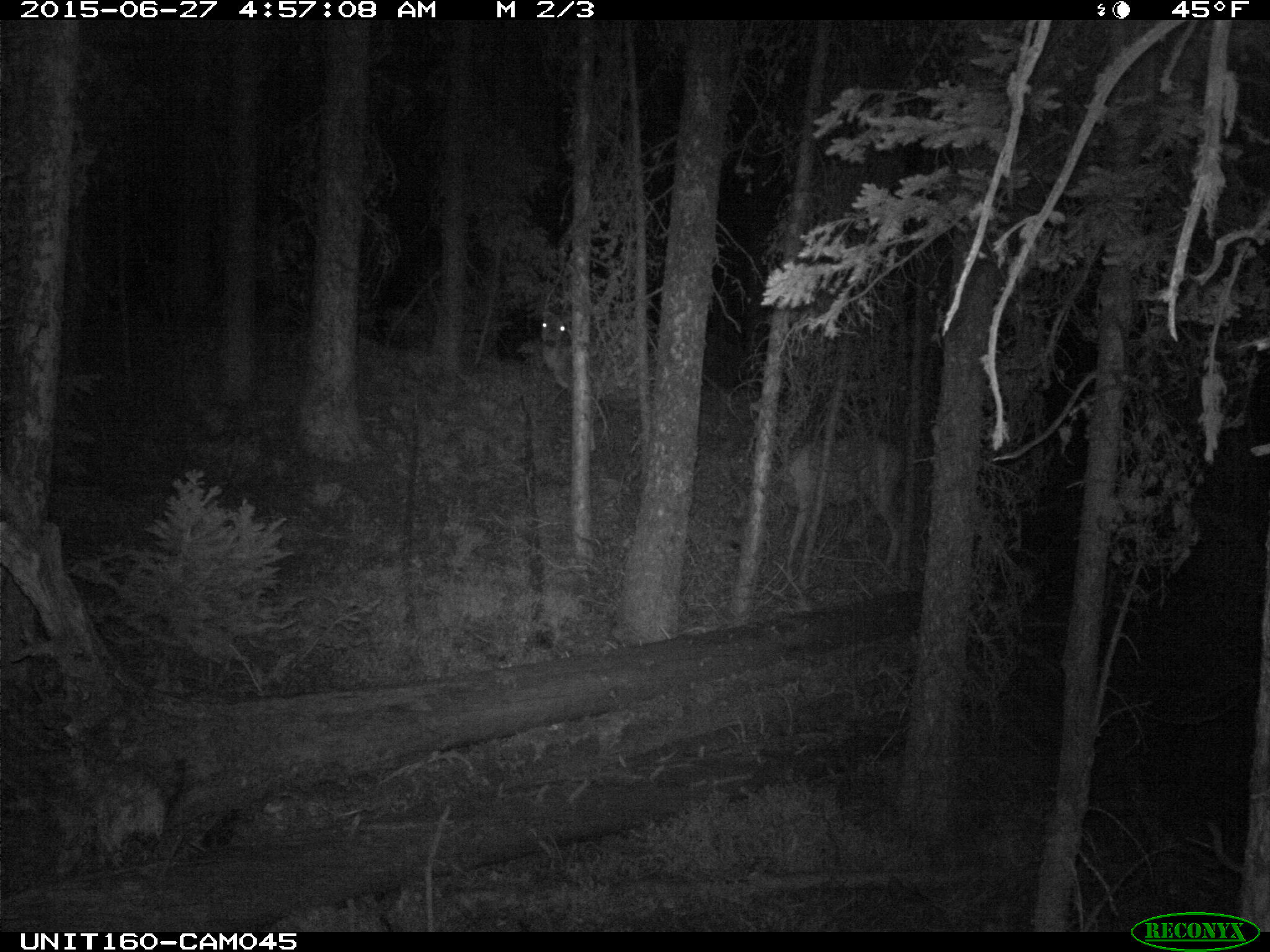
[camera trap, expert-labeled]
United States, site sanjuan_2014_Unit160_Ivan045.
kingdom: Animalia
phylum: Chordata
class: Mammalia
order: Artiodactyla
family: Cervidae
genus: Odocoileus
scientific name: Odocoileus hemionus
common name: mule deer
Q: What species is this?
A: Odocoileus hemionus (mule deer).